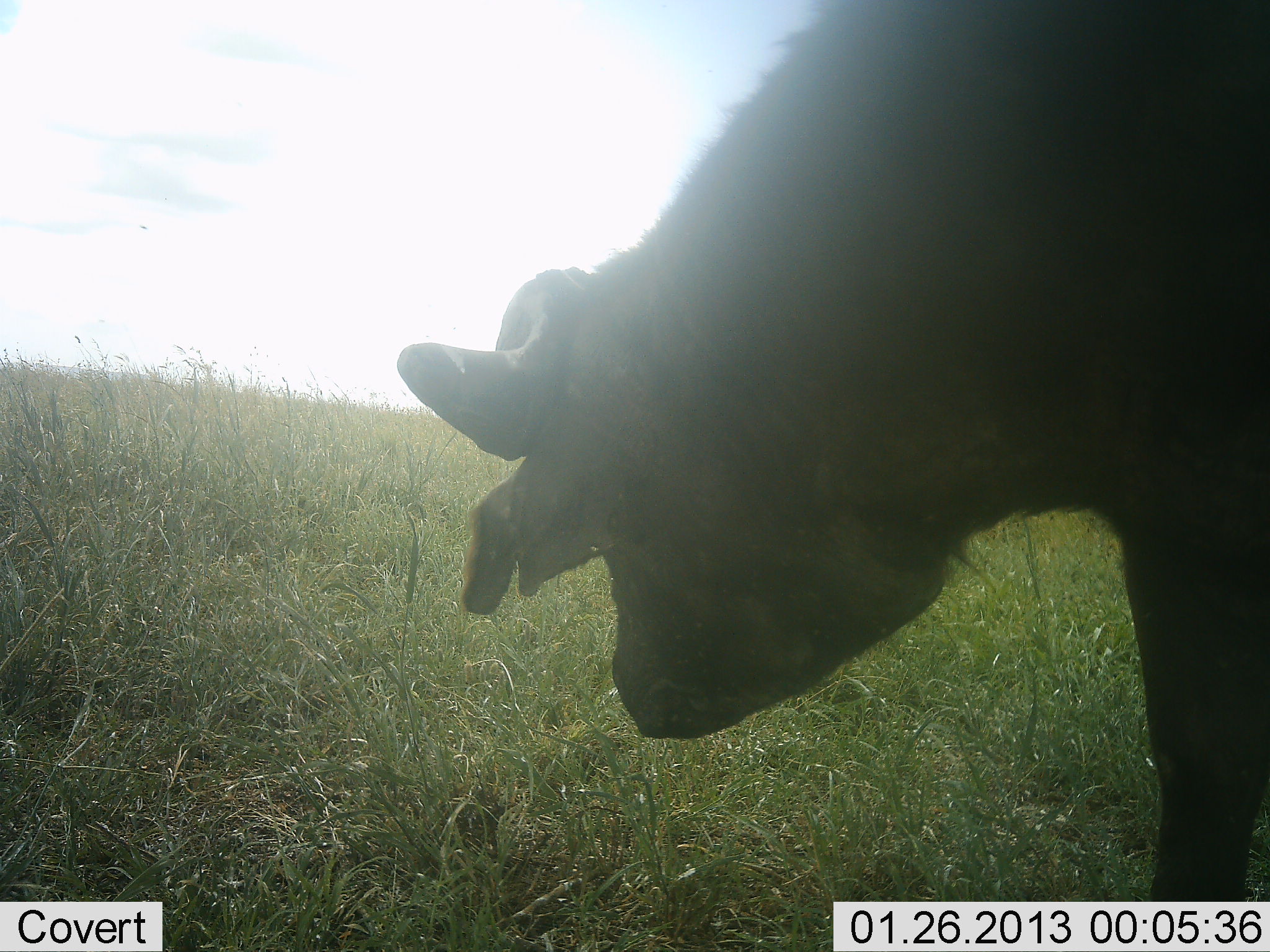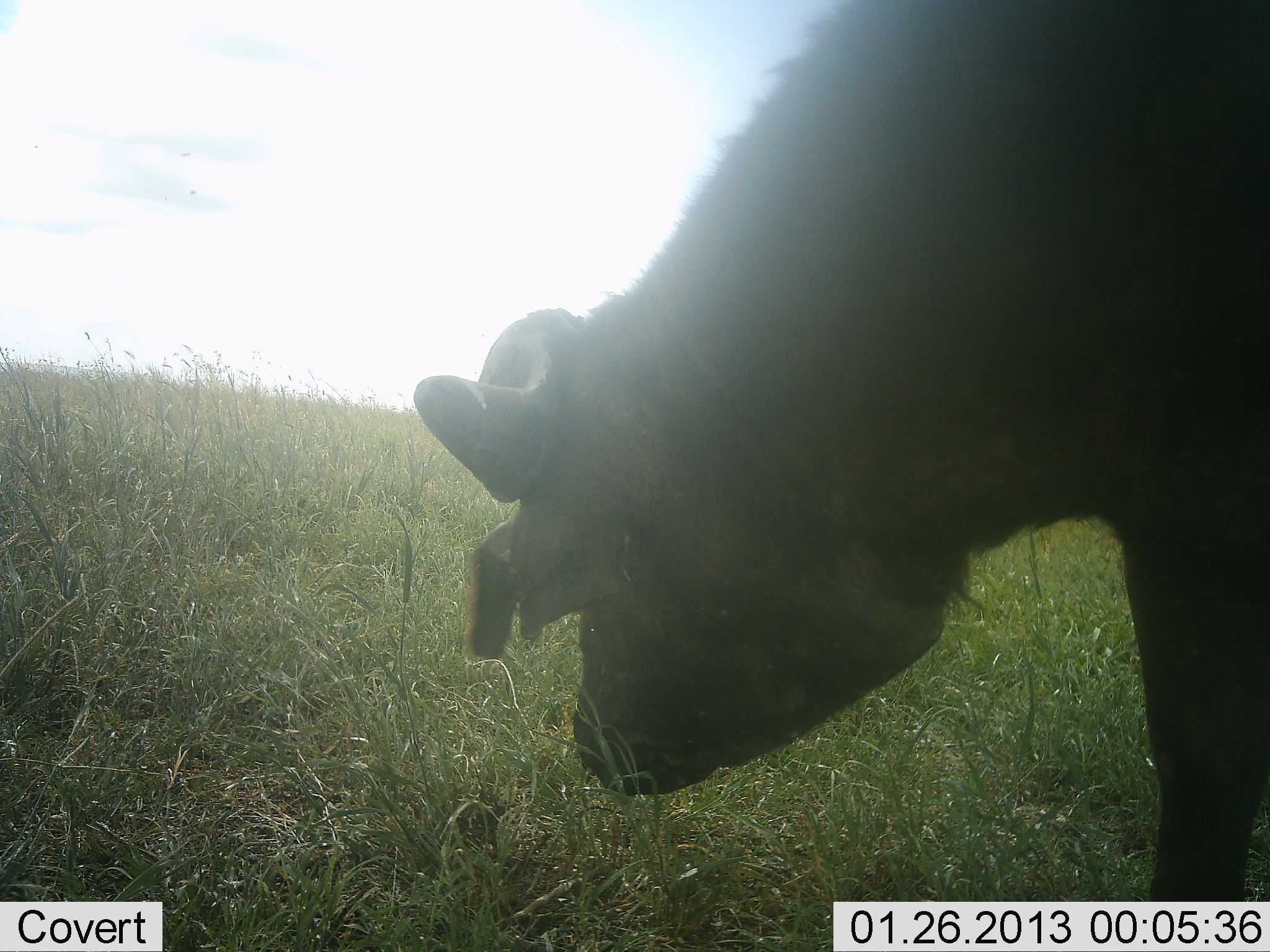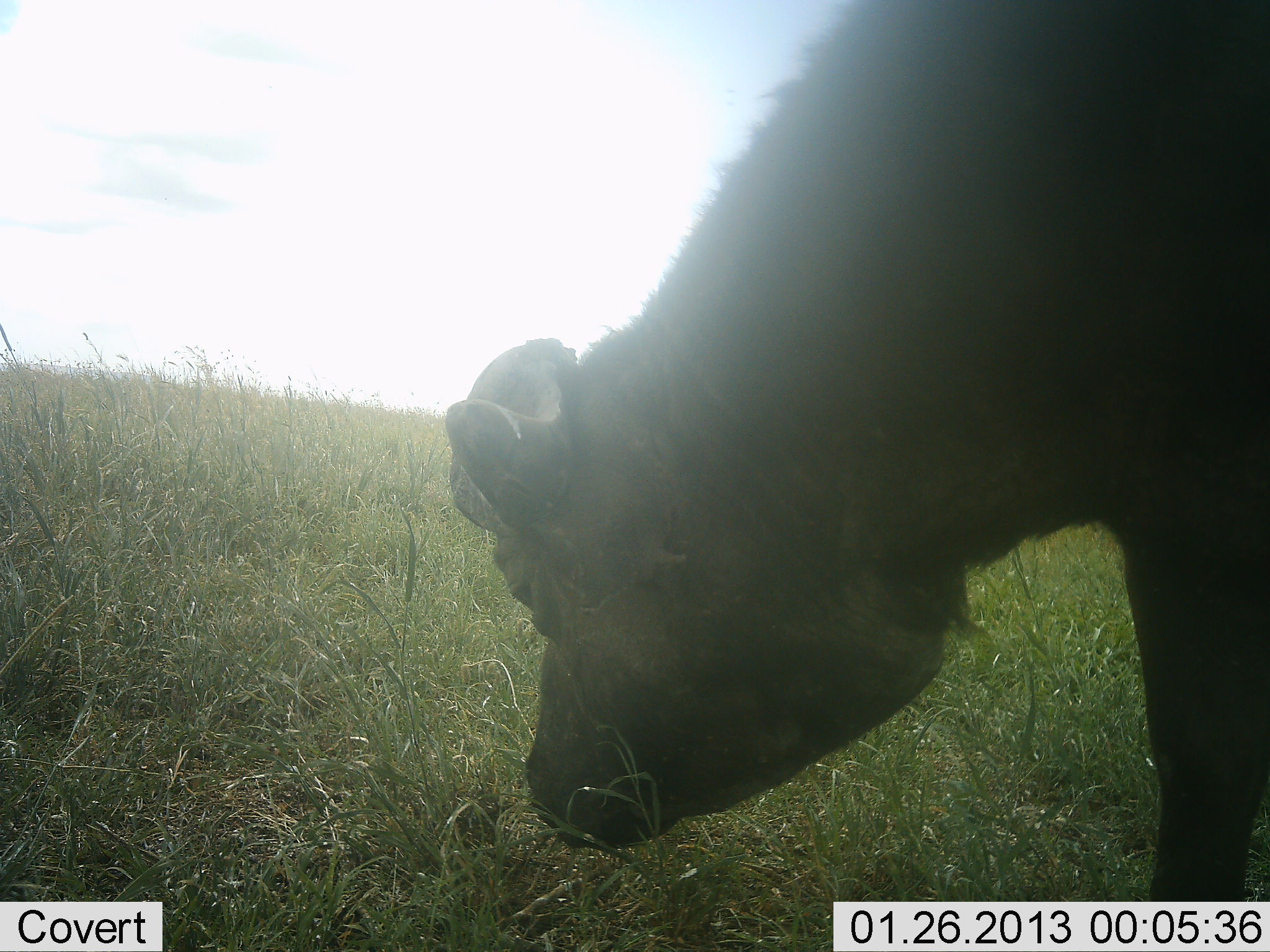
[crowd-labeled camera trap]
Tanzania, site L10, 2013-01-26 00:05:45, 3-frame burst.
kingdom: Animalia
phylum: Chordata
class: Mammalia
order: Artiodactyla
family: Bovidae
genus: Syncerus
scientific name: Syncerus caffer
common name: cape buffalo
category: buffalo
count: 1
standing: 47%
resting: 0%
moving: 0%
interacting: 0%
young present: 0%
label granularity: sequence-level